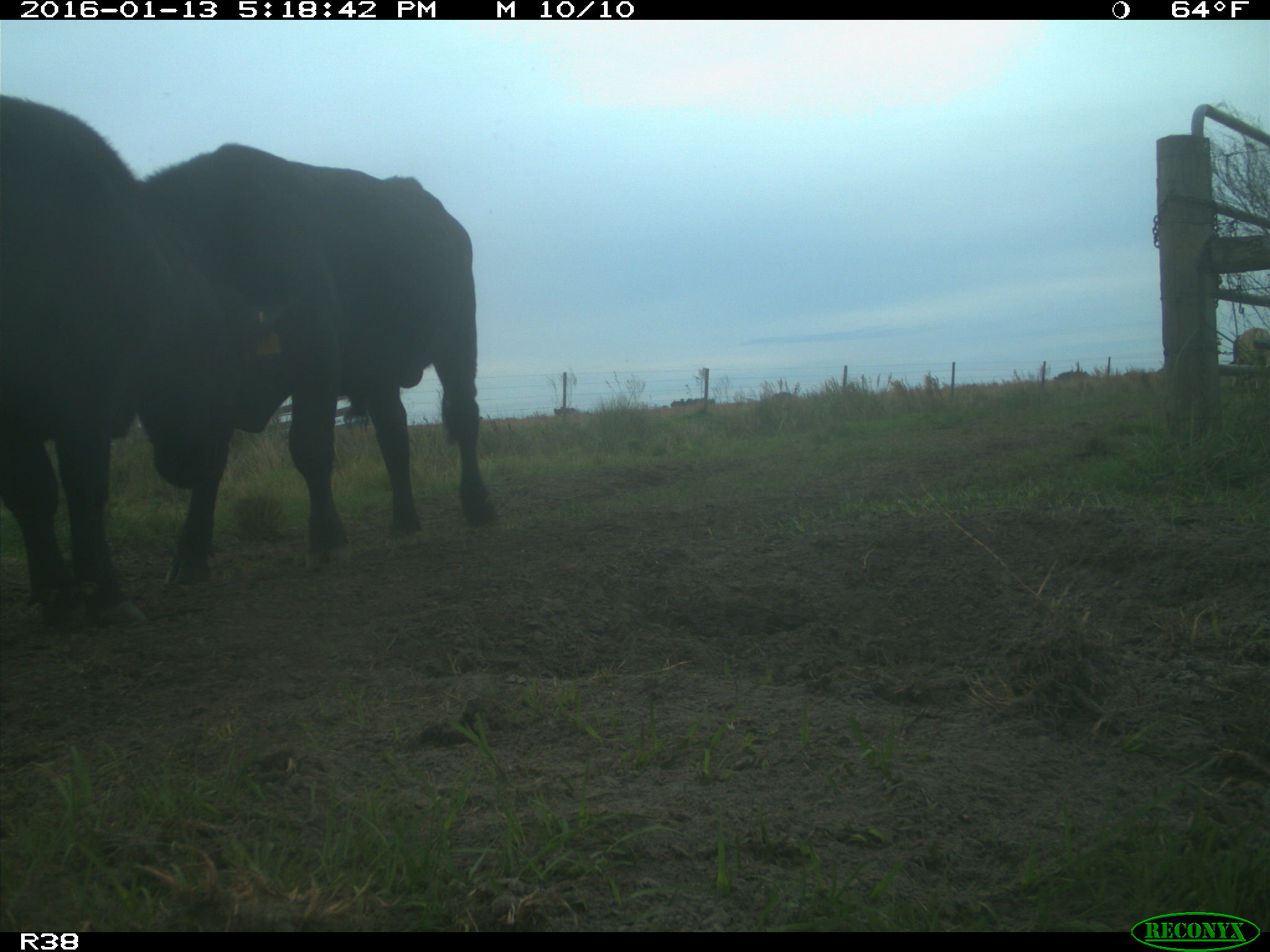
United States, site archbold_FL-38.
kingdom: Animalia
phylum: Chordata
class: Mammalia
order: Artiodactyla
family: Bovidae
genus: Bos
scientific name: Bos taurus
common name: domestic cow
Bos taurus (domestic cow).